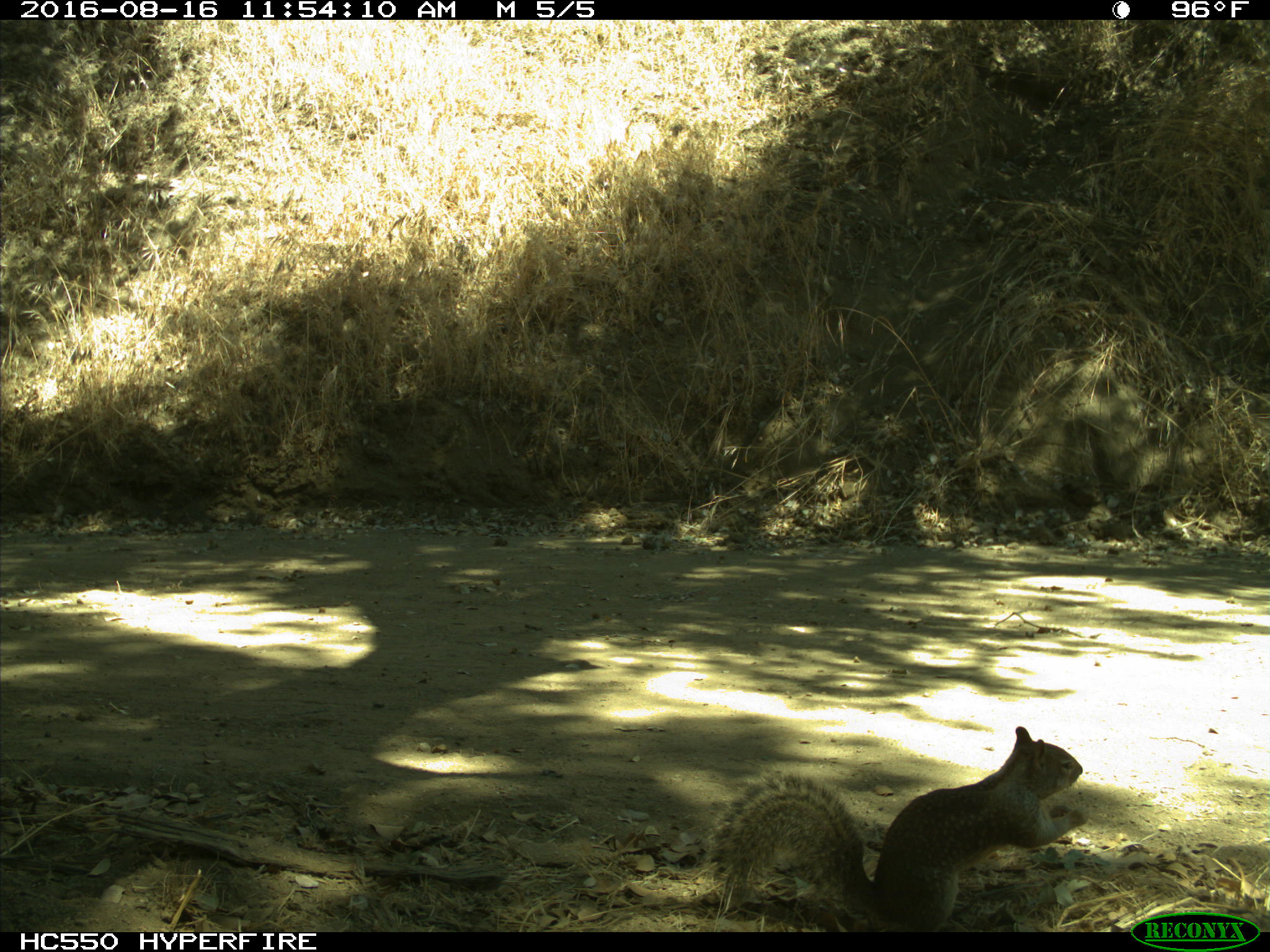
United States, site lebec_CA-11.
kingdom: Animalia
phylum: Chordata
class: Mammalia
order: Rodentia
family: Sciuridae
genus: Otospermophilus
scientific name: Otospermophilus beecheyi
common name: california ground squirrel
Otospermophilus beecheyi (california ground squirrel).